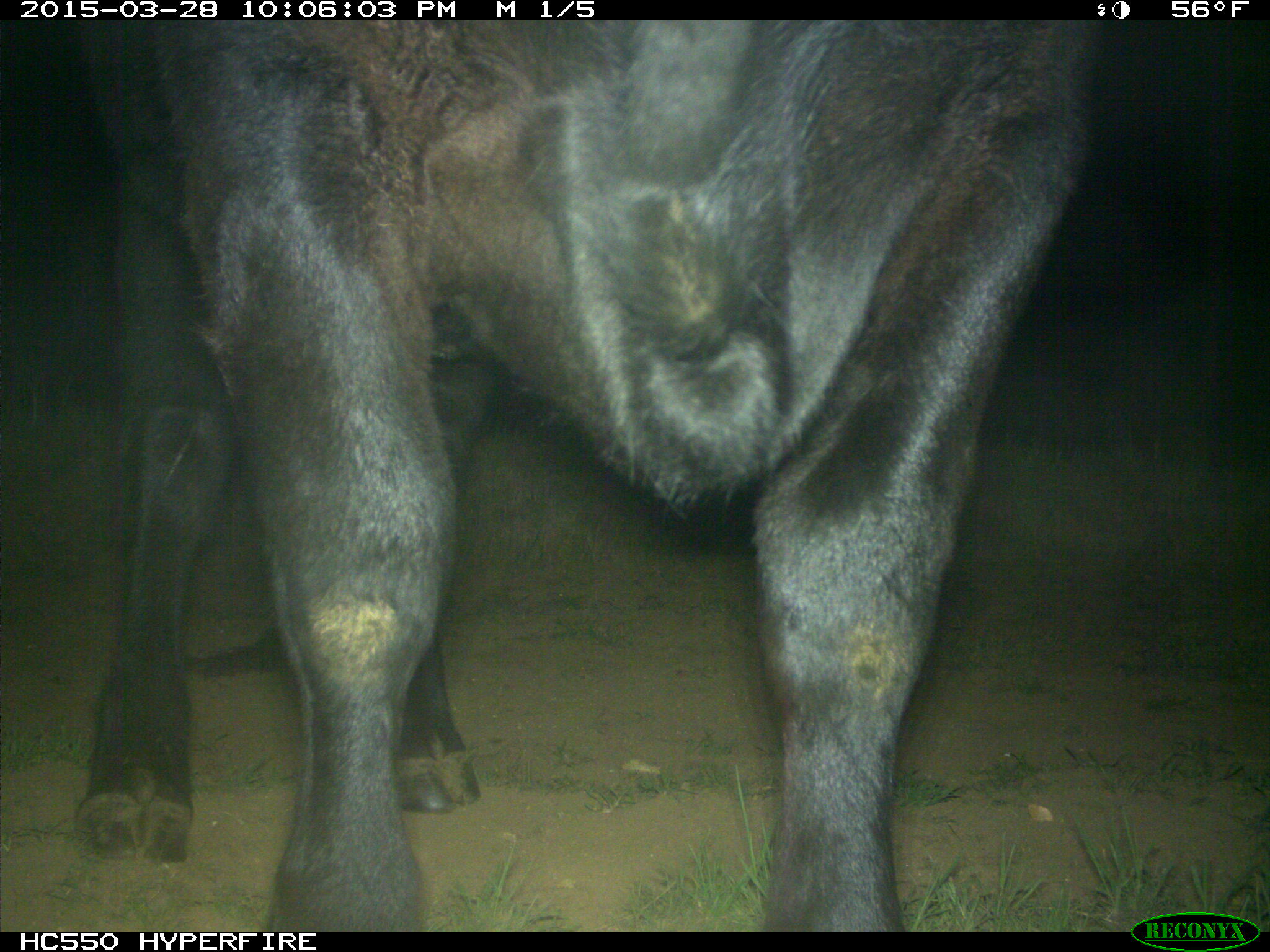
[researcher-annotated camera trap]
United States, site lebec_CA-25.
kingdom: Animalia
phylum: Chordata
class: Mammalia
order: Artiodactyla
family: Bovidae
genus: Bos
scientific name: Bos taurus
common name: domestic cow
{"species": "Bos taurus (domestic cow)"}